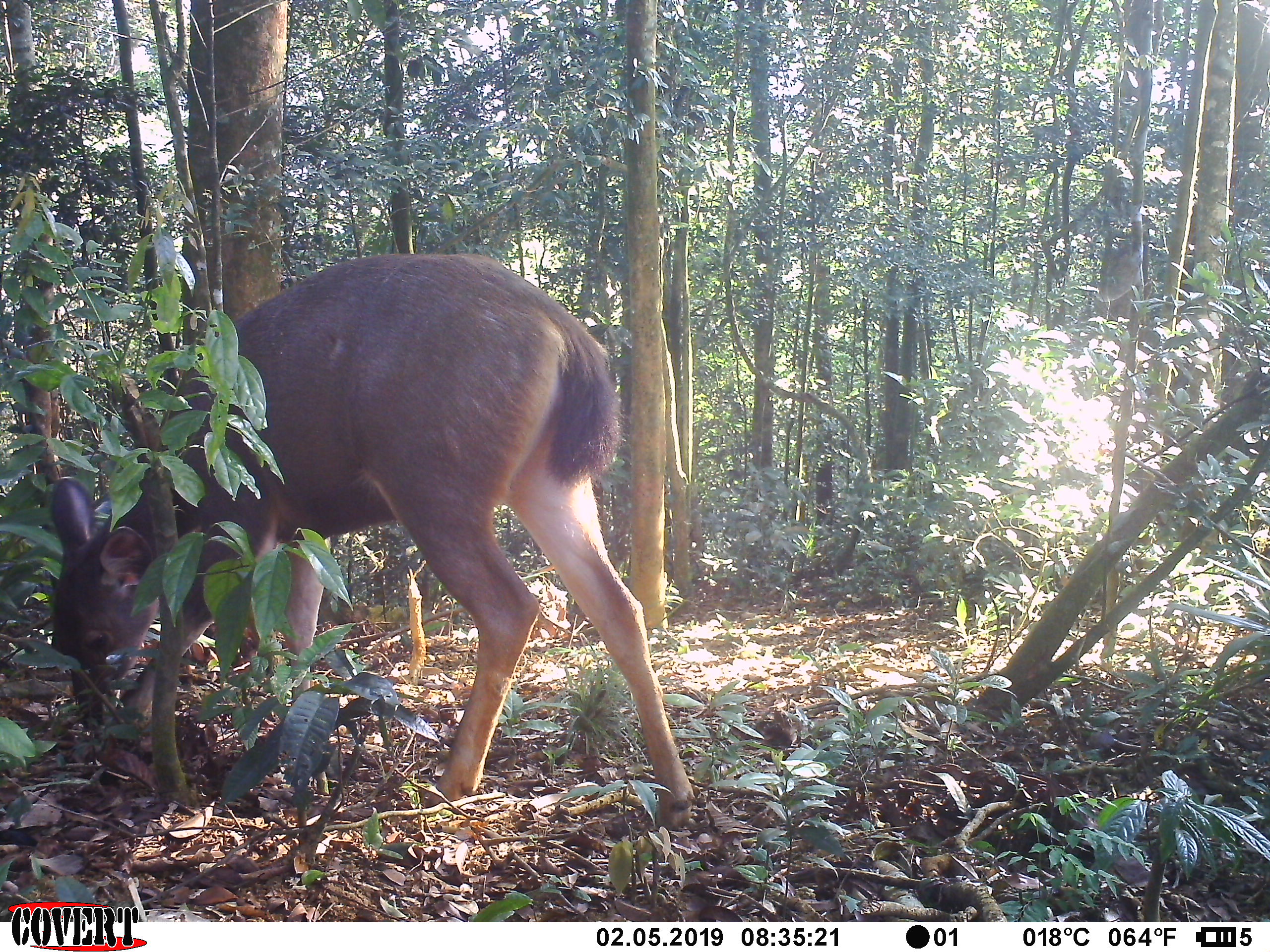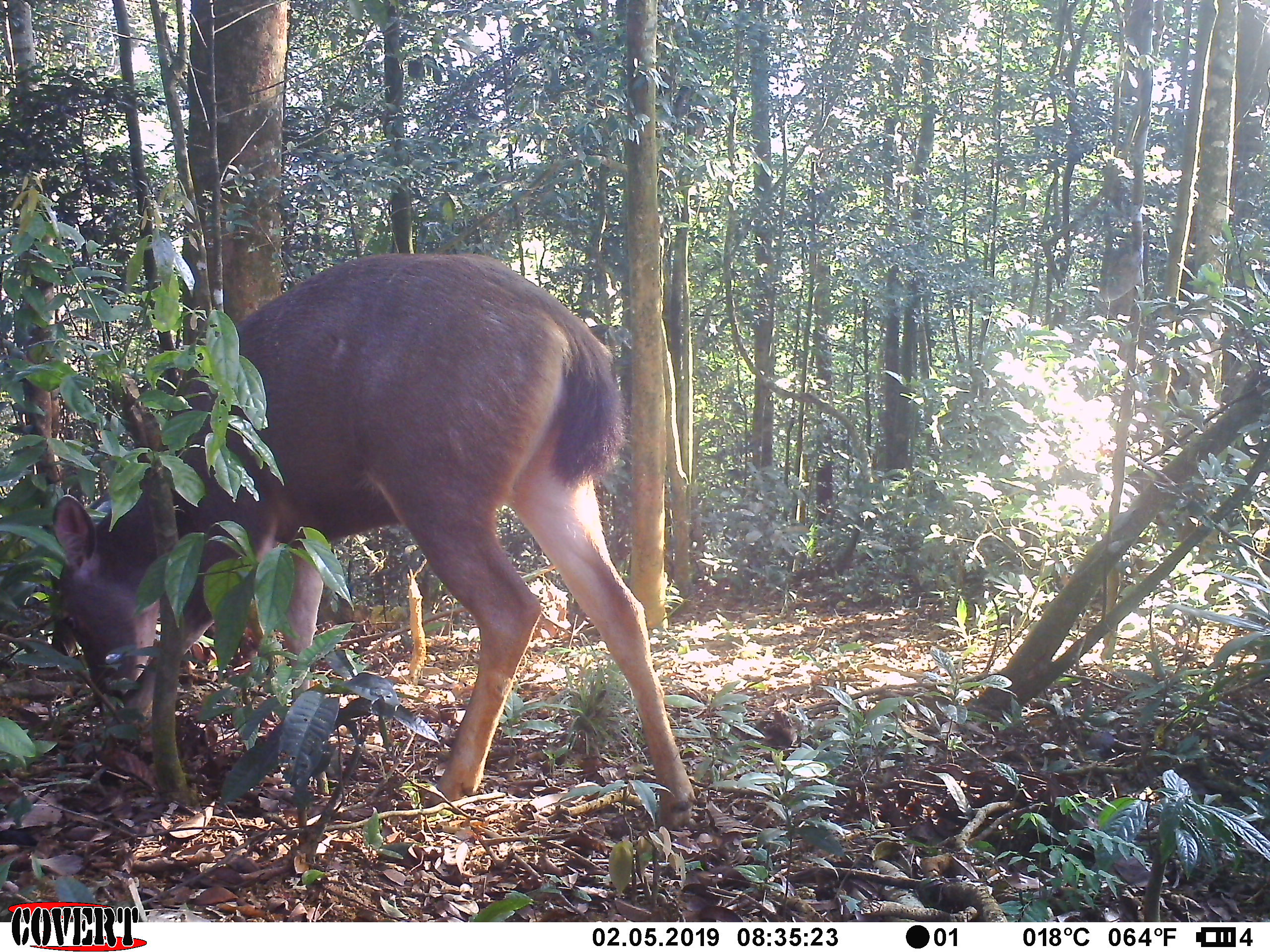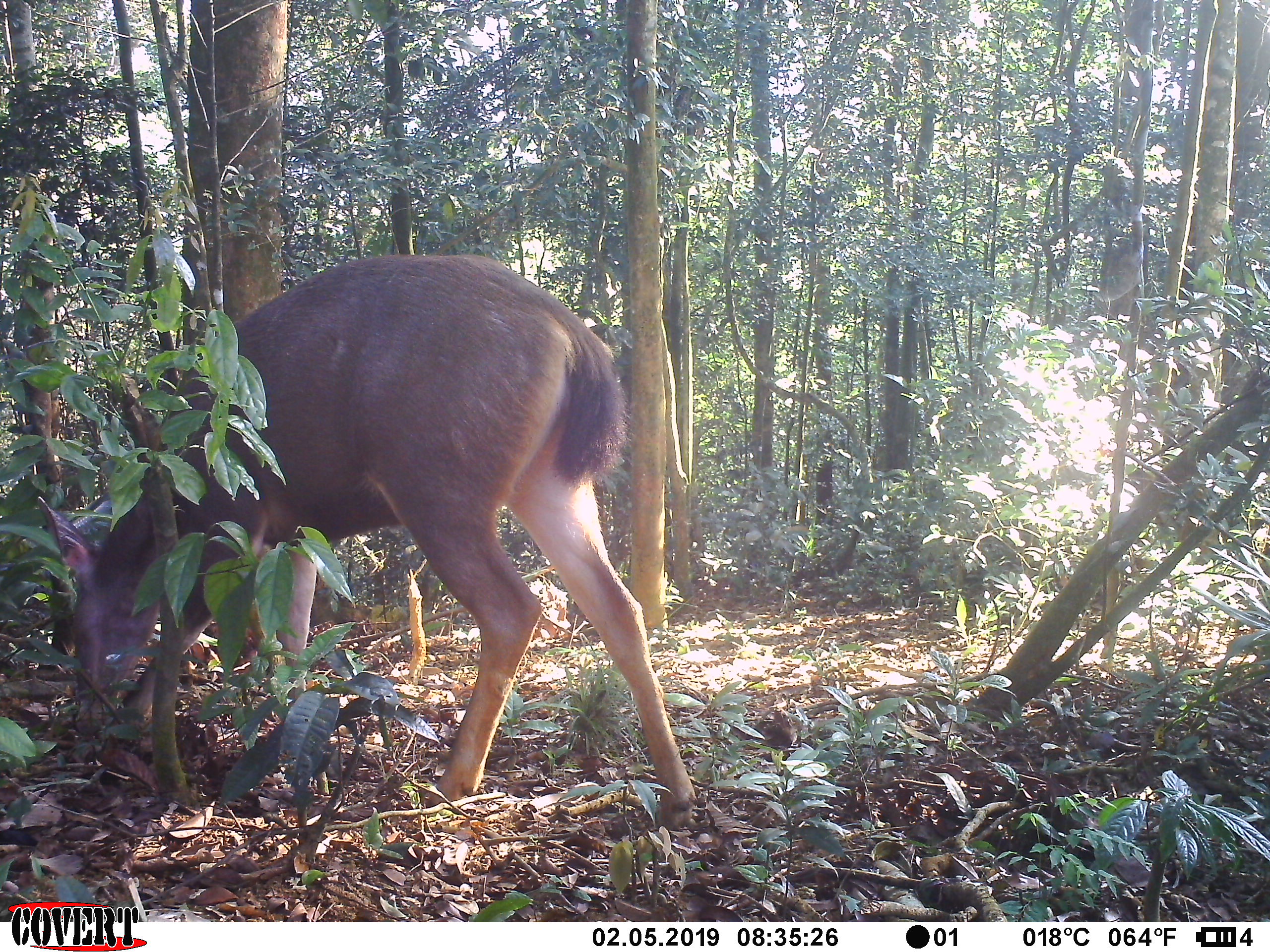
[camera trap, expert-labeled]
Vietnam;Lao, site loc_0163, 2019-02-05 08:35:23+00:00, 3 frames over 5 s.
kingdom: Animalia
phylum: Chordata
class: Mammalia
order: Artiodactyla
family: Cervidae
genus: Rusa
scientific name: Rusa unicolor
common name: sambar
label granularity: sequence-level